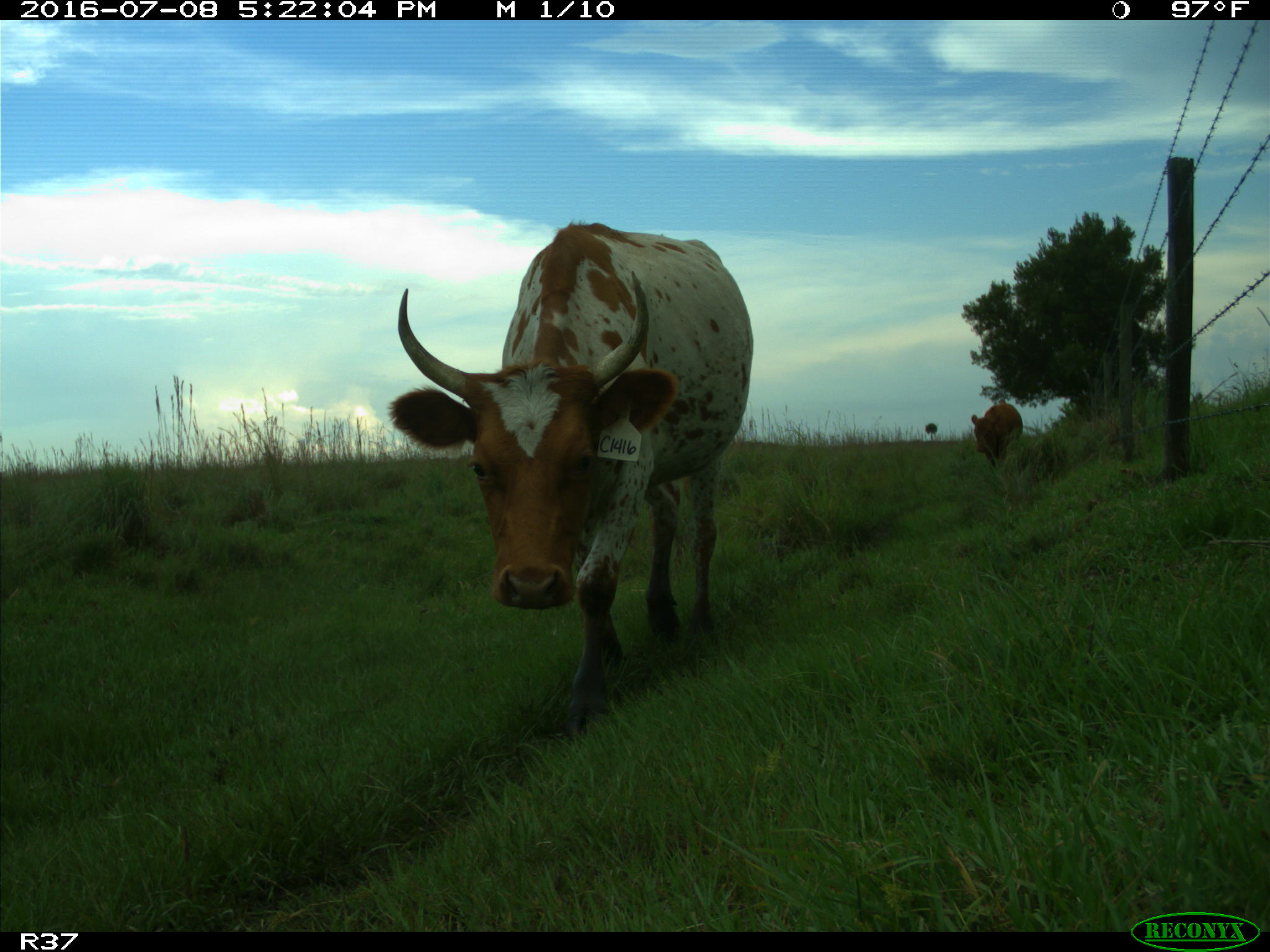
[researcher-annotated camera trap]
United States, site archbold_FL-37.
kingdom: Animalia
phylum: Chordata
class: Mammalia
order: Artiodactyla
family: Bovidae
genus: Bos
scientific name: Bos taurus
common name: domestic cow